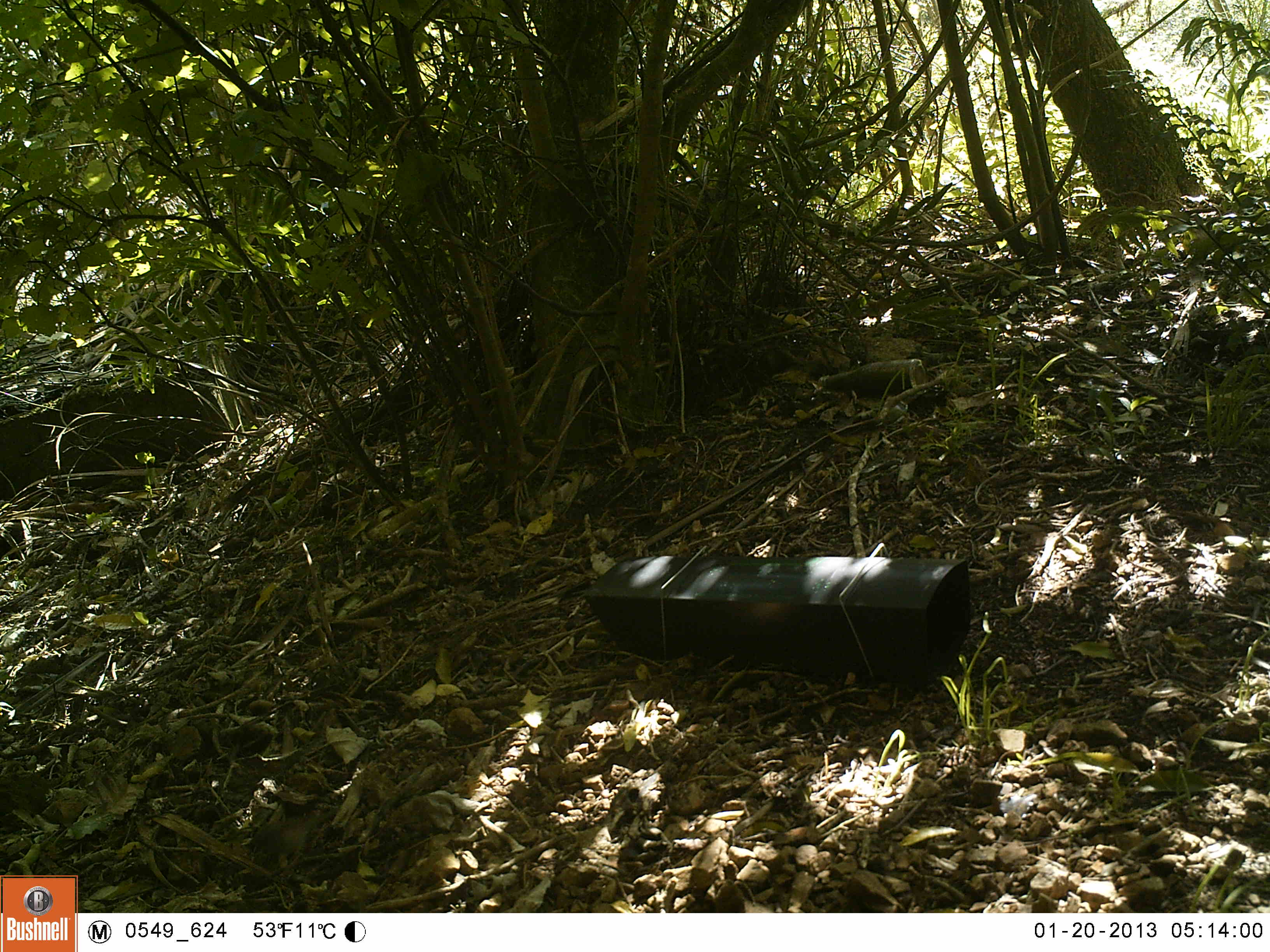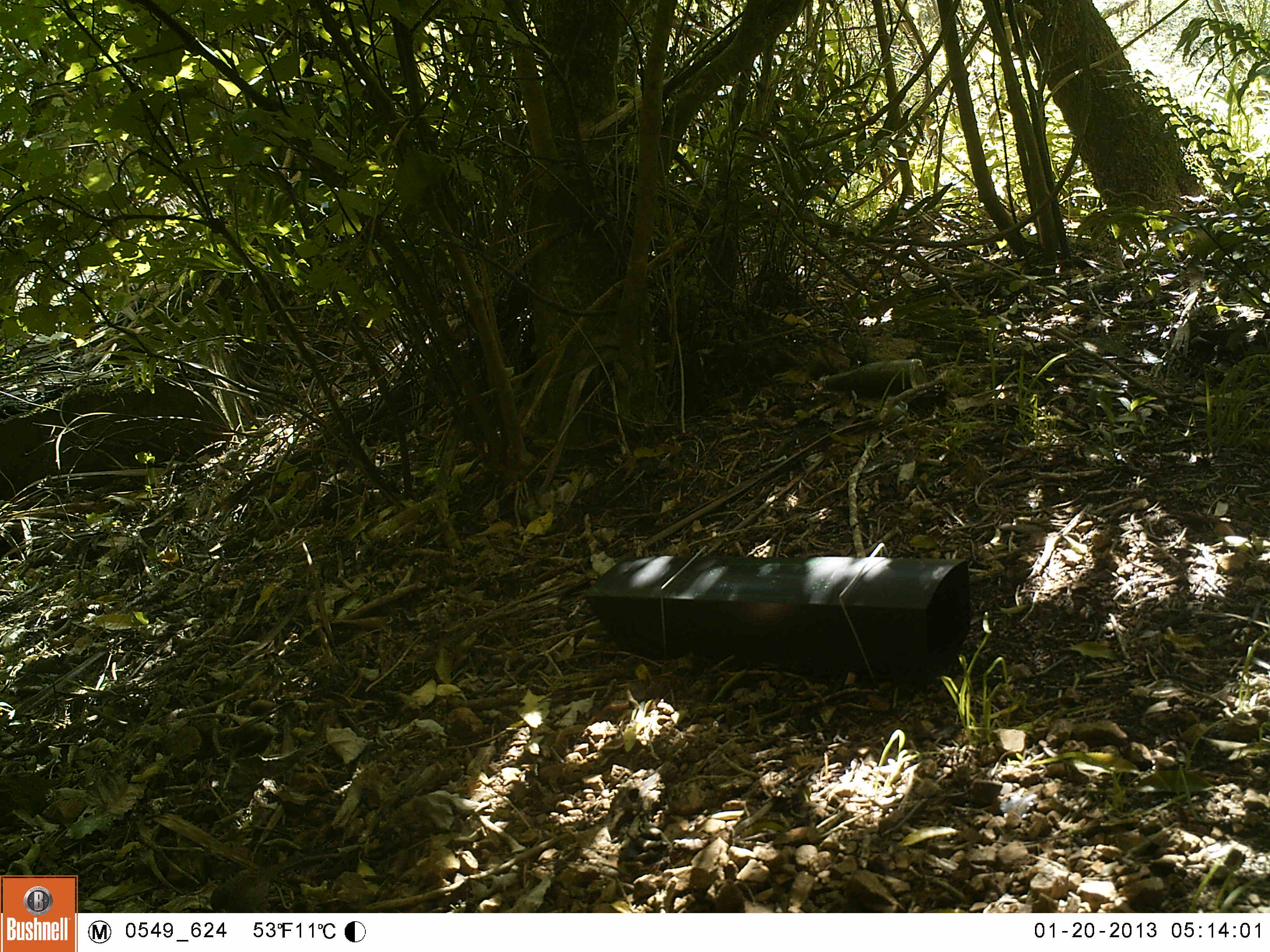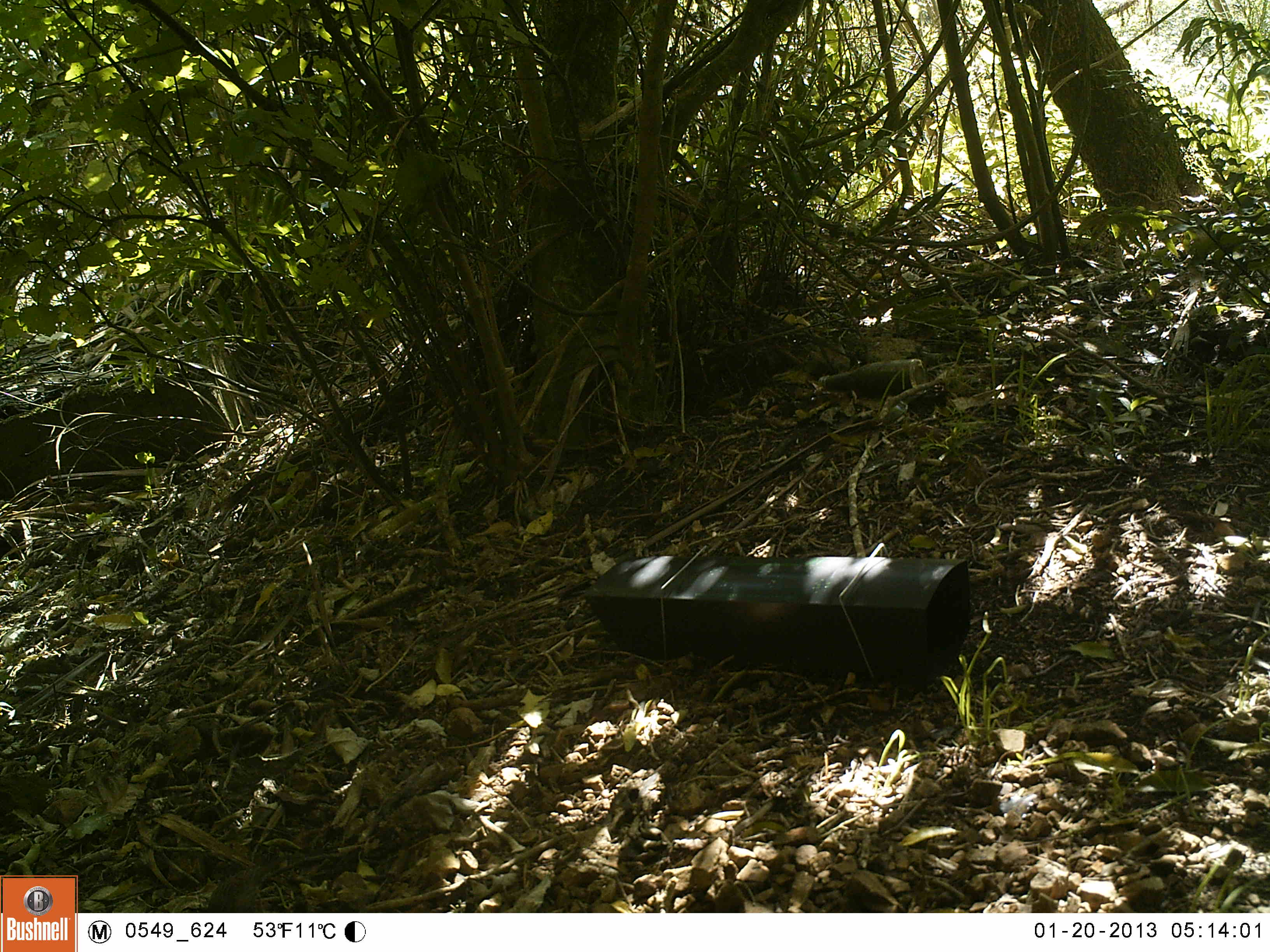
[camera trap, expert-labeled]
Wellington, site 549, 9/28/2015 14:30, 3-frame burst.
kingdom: Animalia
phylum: Chordata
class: Aves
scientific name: Aves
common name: bird